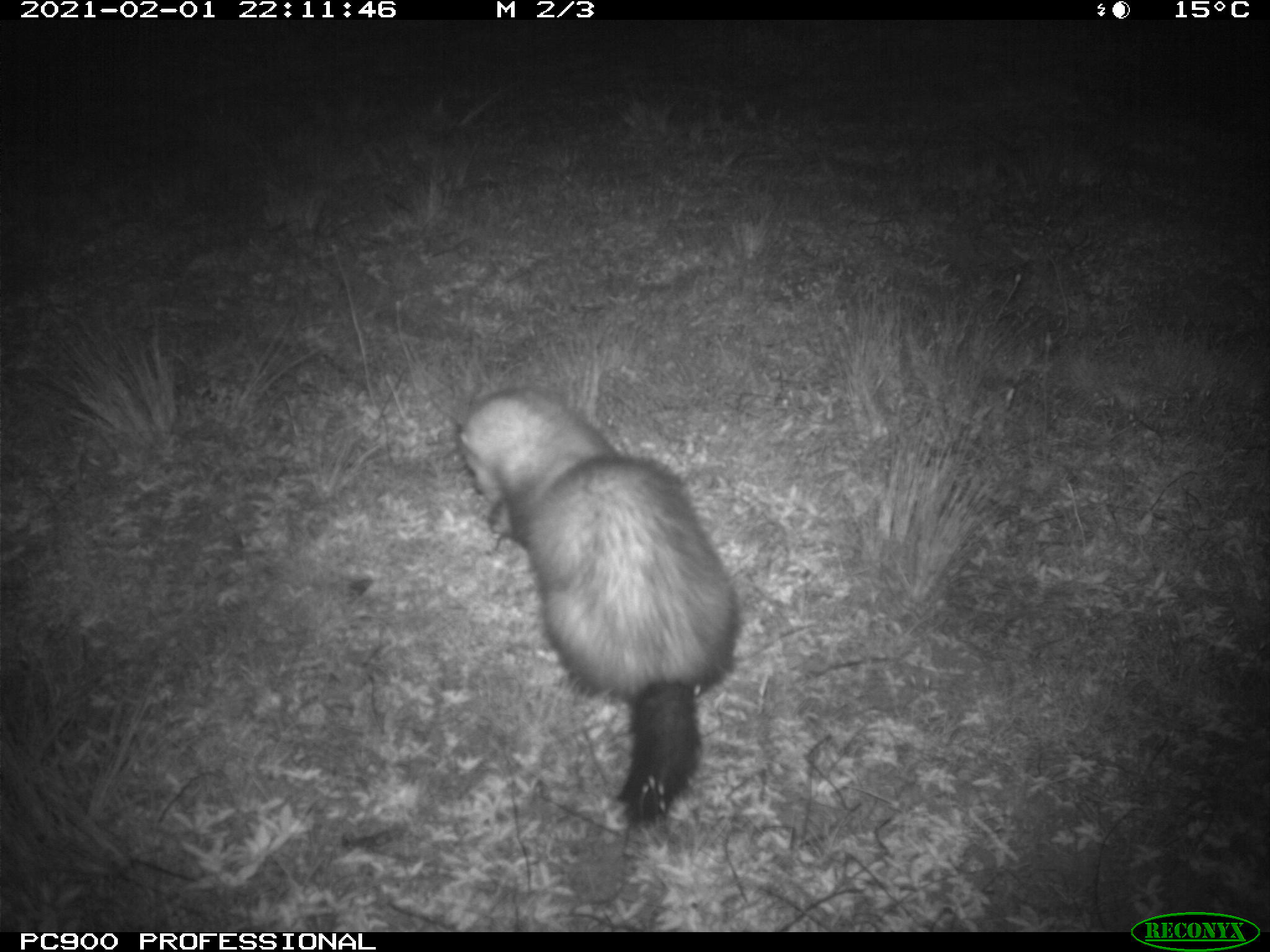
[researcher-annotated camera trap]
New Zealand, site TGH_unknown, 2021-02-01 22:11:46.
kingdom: Animalia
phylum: Chordata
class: Mammalia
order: Carnivora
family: Mustelidae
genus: Mustela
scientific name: Mustela furo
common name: ferret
Ferret (Mustela furo).